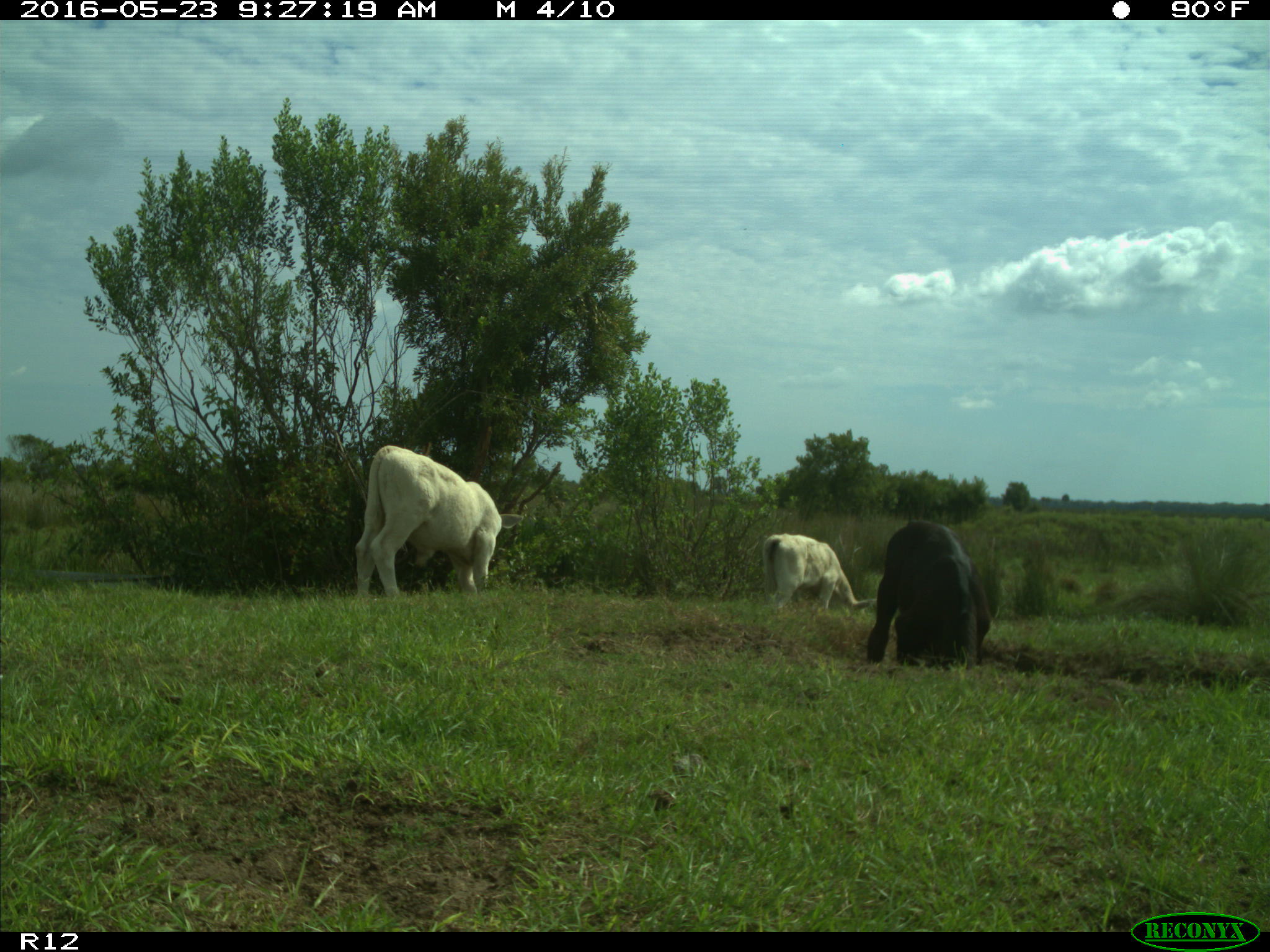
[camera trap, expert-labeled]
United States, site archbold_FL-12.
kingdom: Animalia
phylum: Chordata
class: Mammalia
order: Artiodactyla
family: Bovidae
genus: Bos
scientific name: Bos taurus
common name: domestic cow